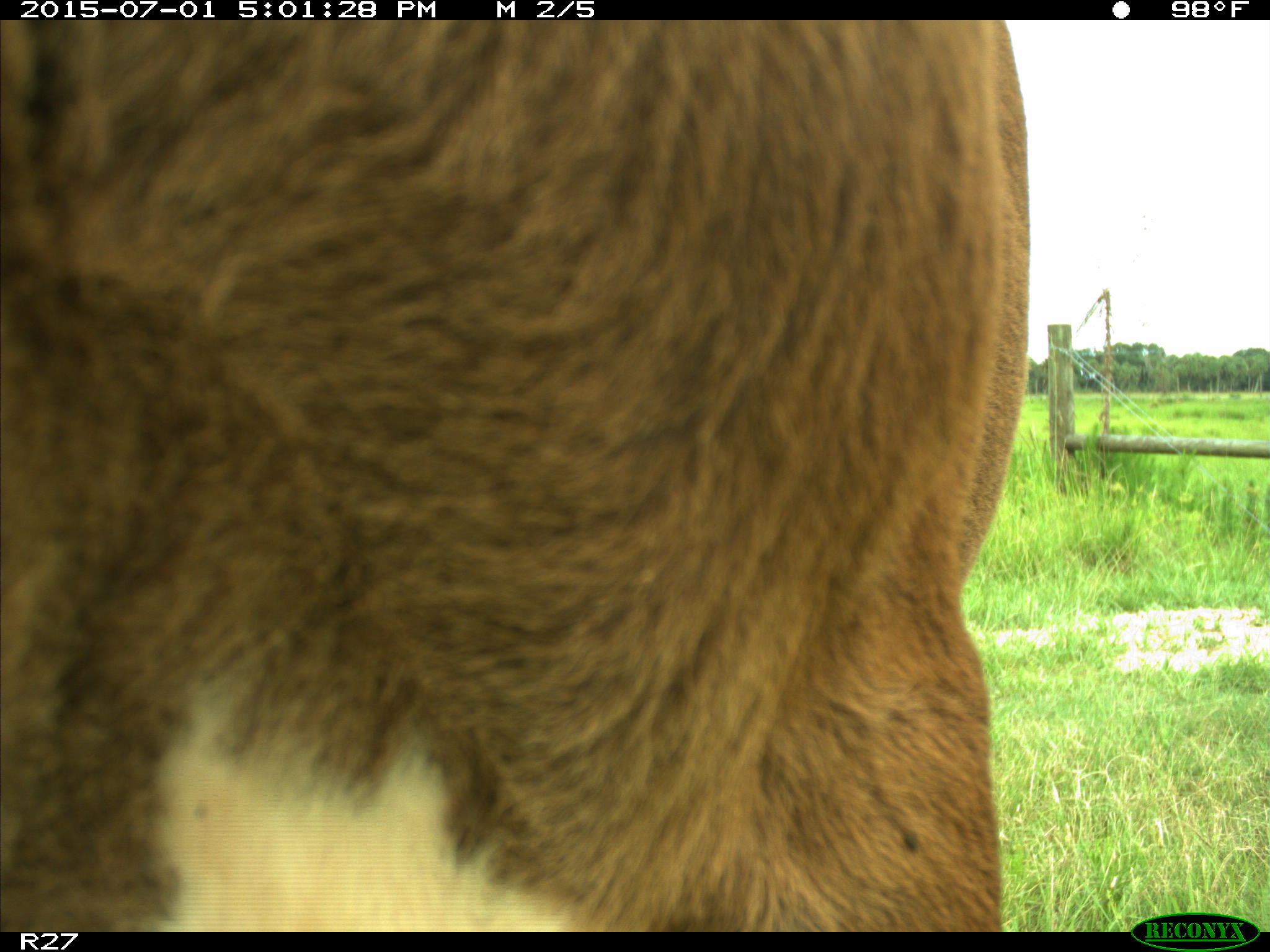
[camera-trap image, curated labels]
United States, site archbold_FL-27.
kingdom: Animalia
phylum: Chordata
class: Mammalia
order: Artiodactyla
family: Bovidae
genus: Bos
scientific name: Bos taurus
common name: domestic cow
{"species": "Bos taurus (domestic cow)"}